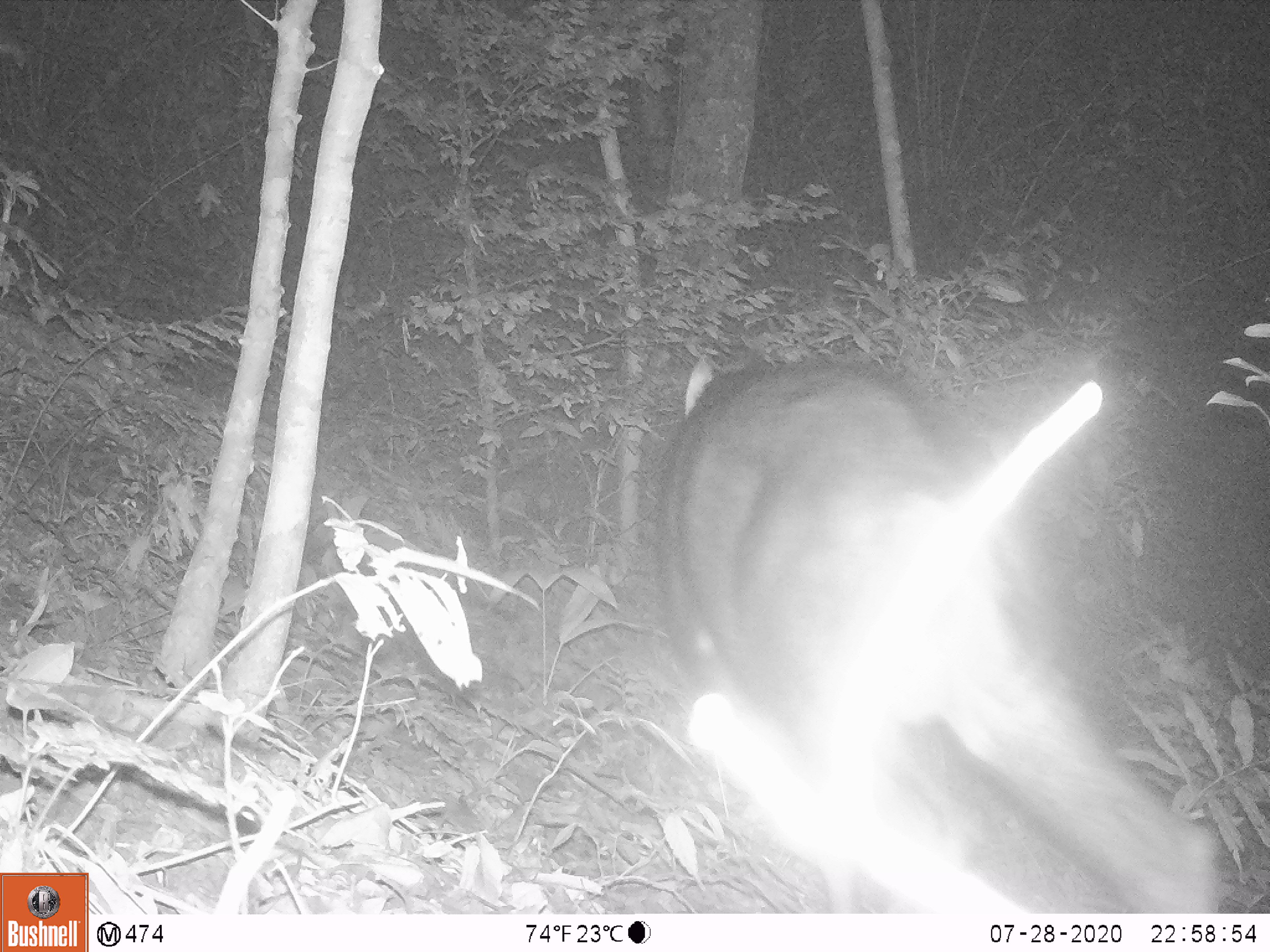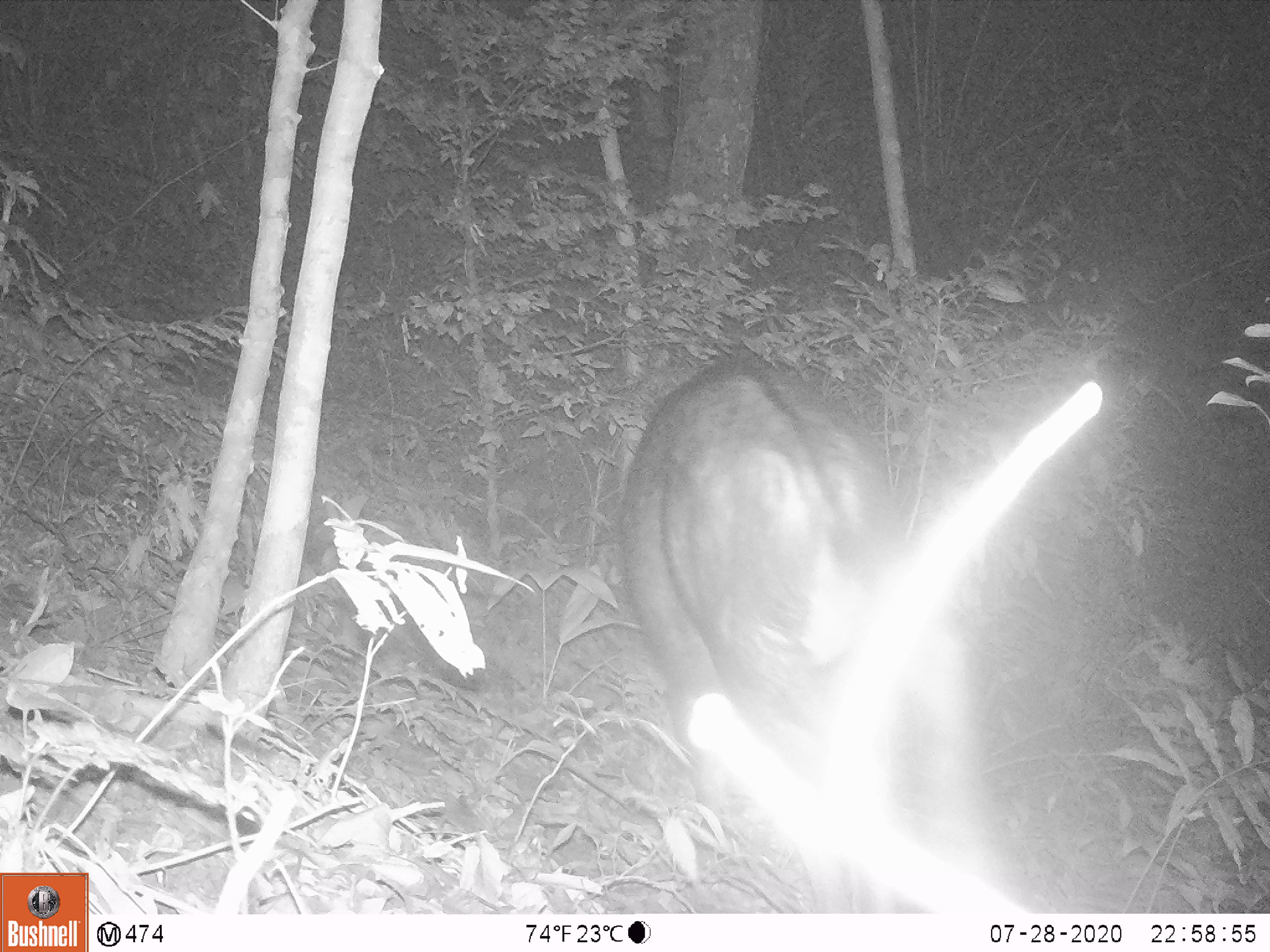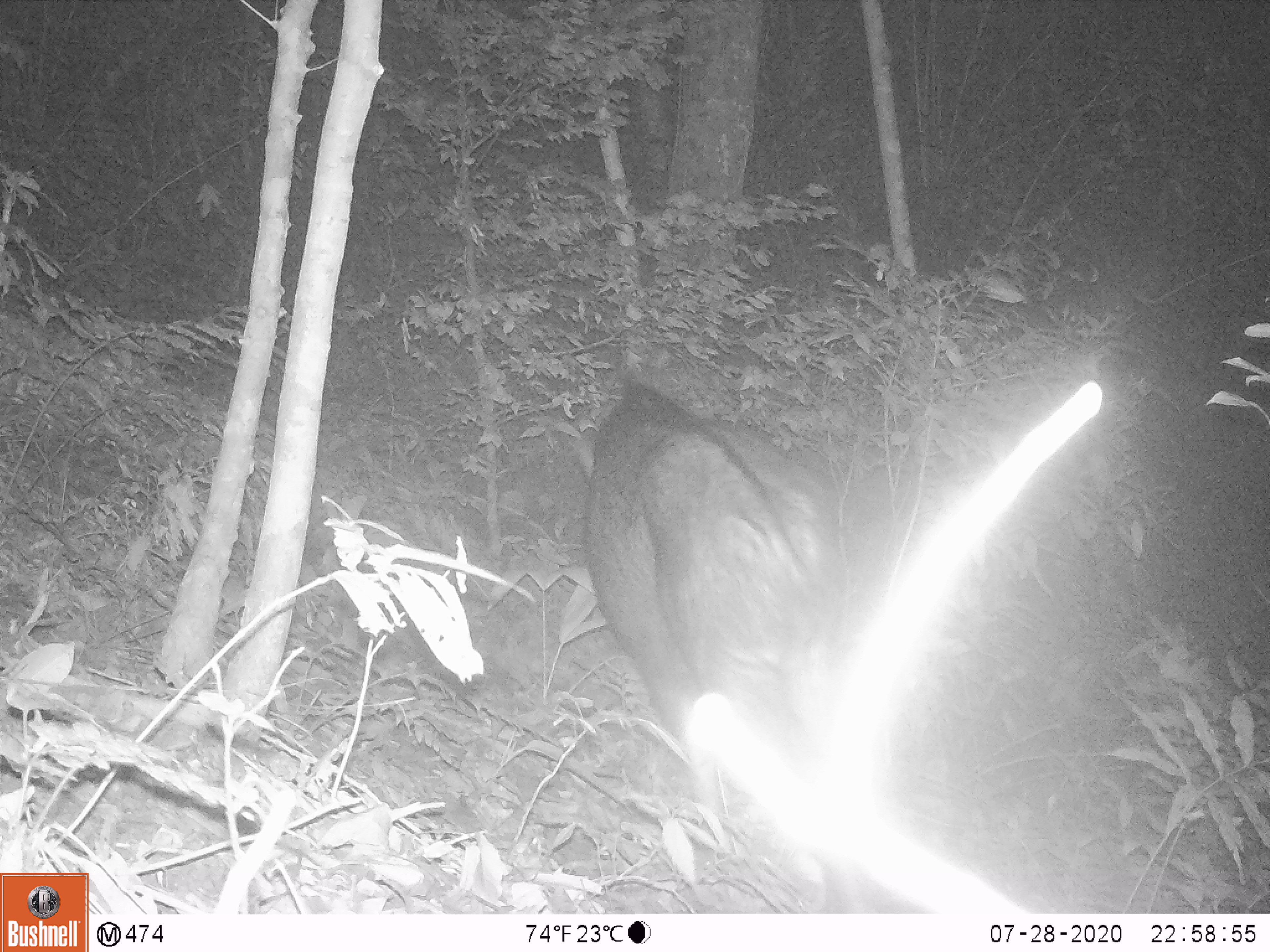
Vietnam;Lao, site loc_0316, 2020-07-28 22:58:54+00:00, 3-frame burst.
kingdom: Animalia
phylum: Chordata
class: Mammalia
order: Artiodactyla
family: Bovidae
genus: Capricornis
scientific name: Capricornis sumatraensis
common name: chinese serow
Chinese serow (Capricornis sumatraensis). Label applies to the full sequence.